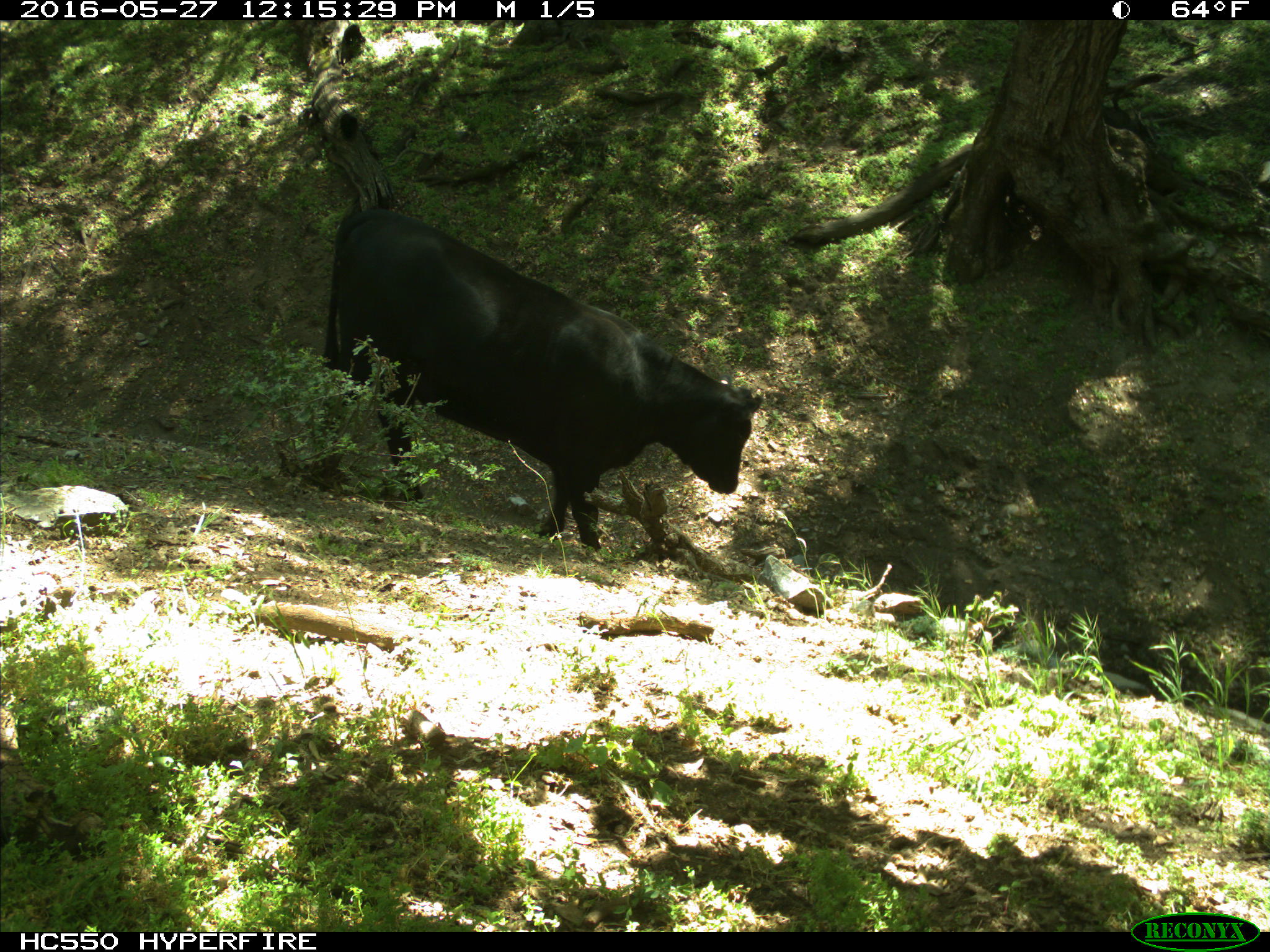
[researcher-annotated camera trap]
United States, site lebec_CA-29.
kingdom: Animalia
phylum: Chordata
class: Mammalia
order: Artiodactyla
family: Bovidae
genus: Bos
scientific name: Bos taurus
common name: domestic cow